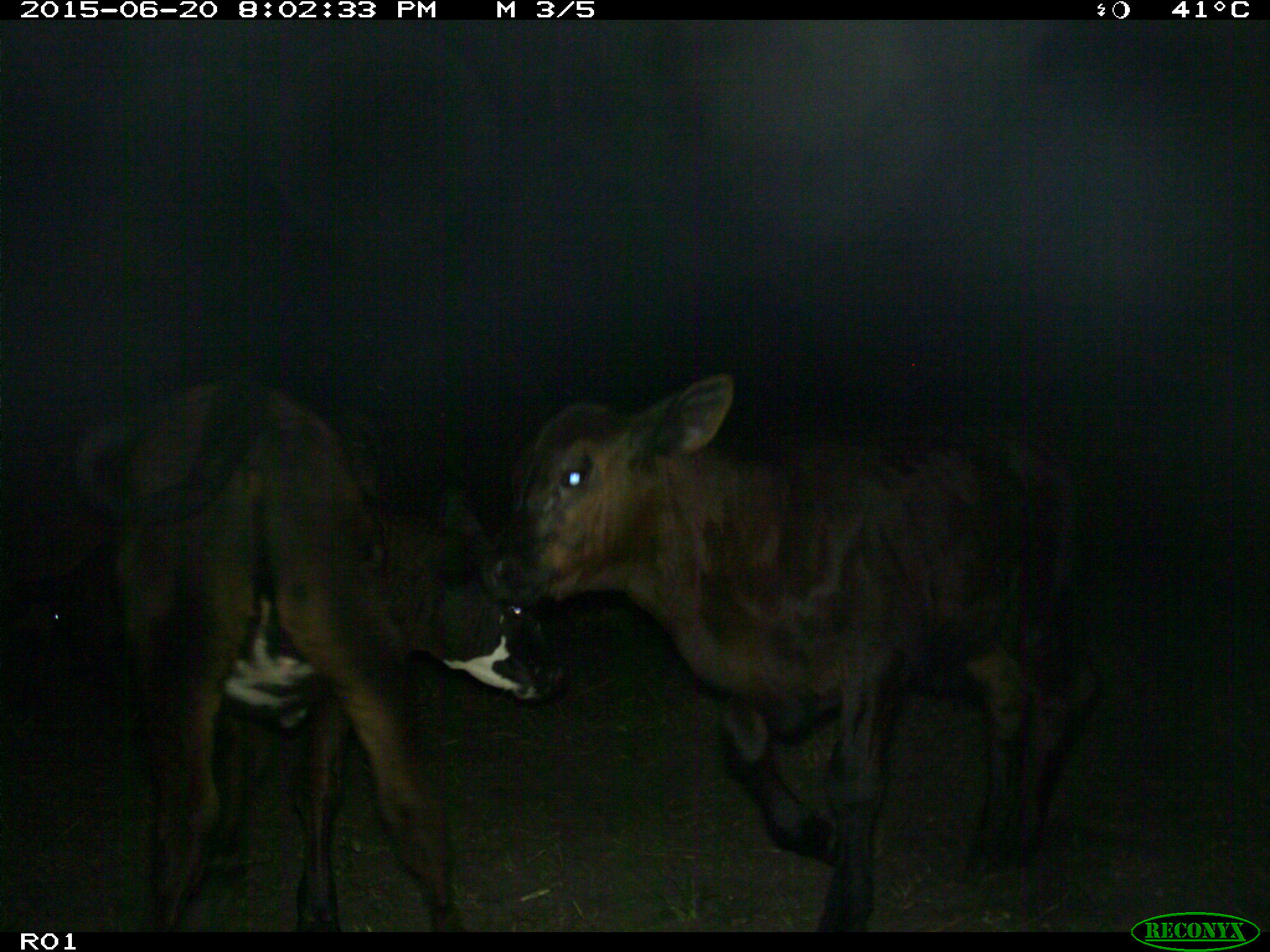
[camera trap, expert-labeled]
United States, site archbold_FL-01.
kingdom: Animalia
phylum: Chordata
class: Mammalia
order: Artiodactyla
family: Bovidae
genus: Bos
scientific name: Bos taurus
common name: domestic cow